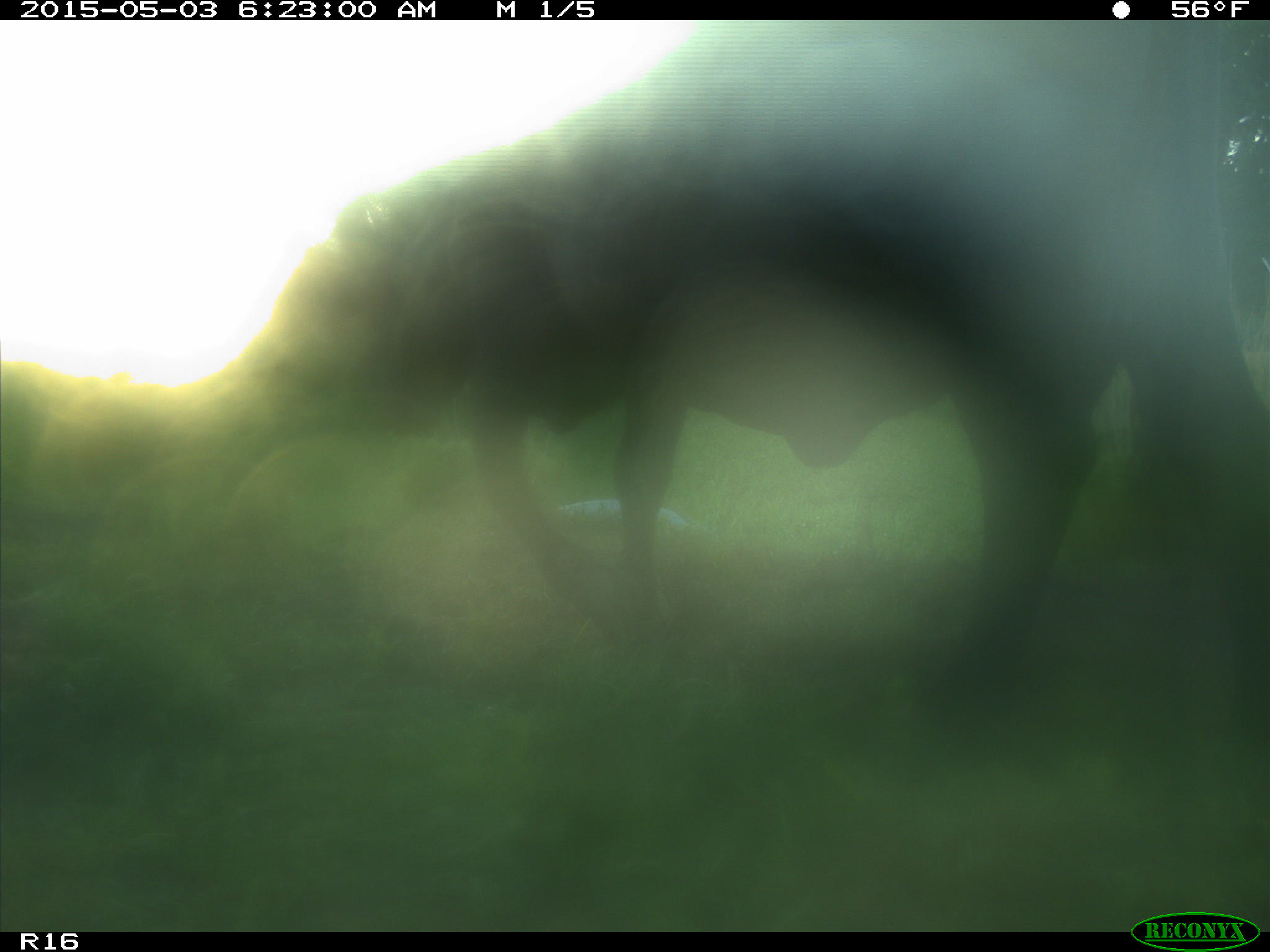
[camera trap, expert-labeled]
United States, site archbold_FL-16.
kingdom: Animalia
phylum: Chordata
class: Mammalia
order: Artiodactyla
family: Bovidae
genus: Bos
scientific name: Bos taurus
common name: domestic cow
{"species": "Bos taurus (domestic cow)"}